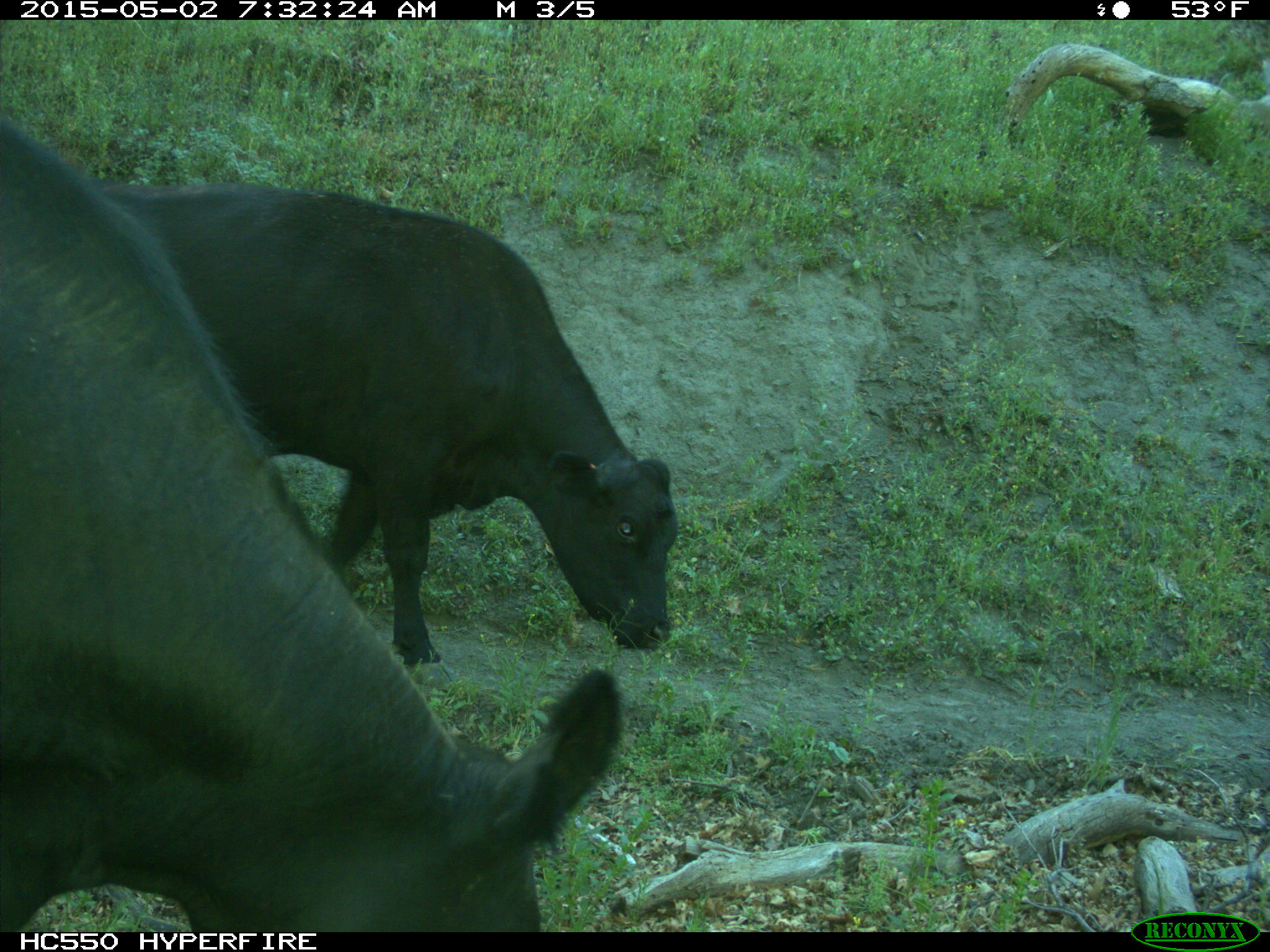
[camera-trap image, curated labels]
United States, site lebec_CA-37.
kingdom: Animalia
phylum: Chordata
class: Mammalia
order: Artiodactyla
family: Bovidae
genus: Bos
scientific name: Bos taurus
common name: domestic cow